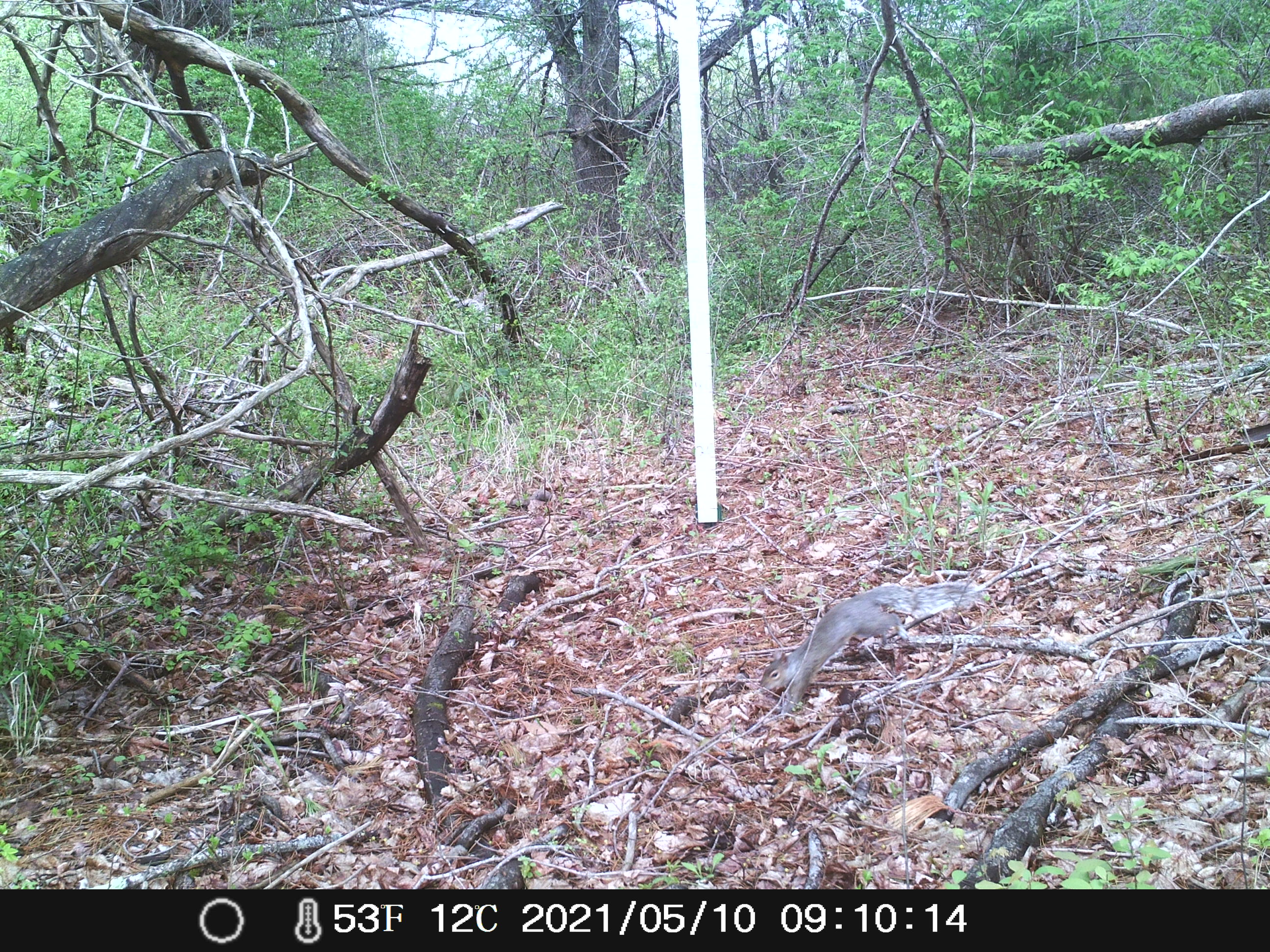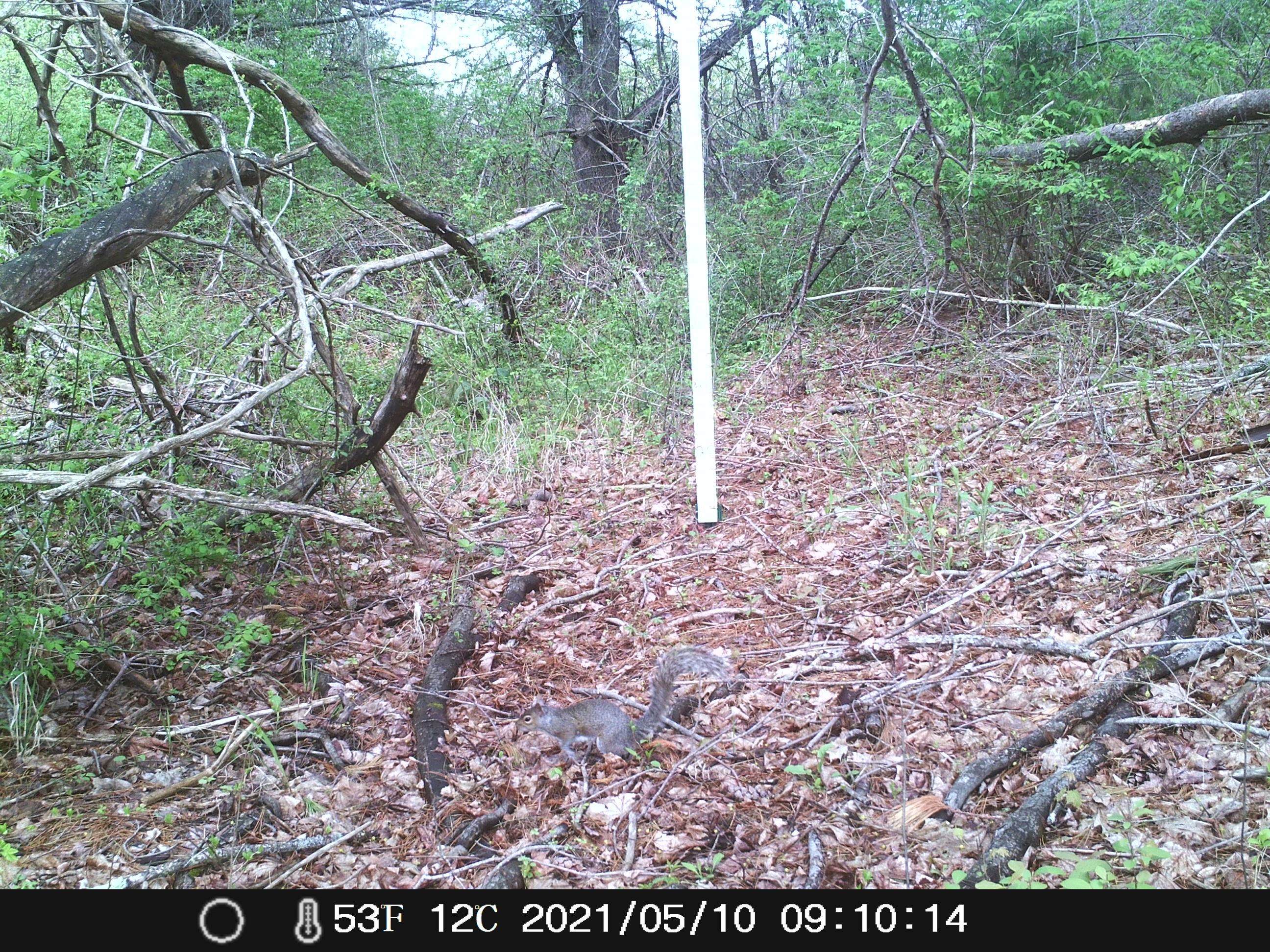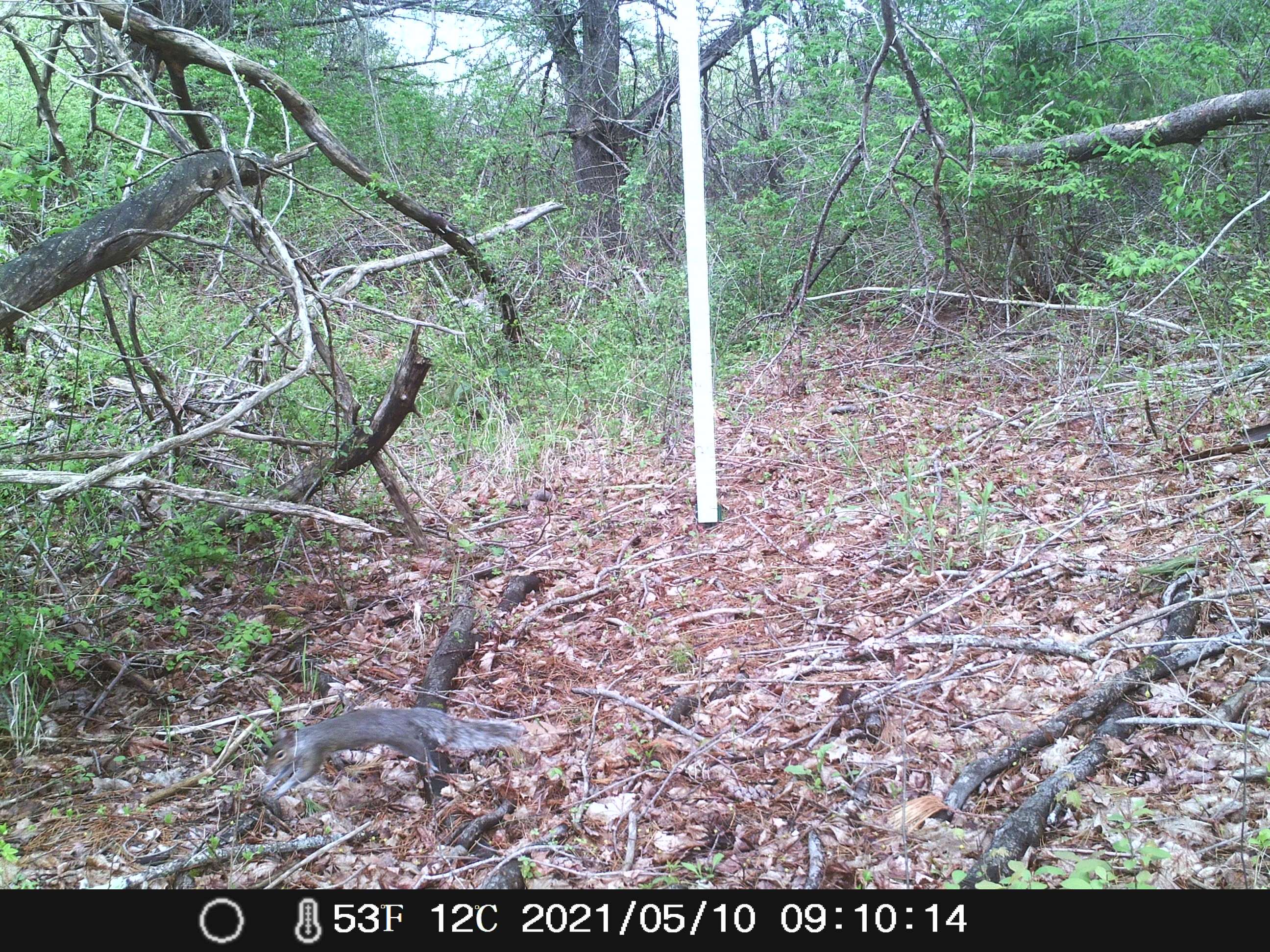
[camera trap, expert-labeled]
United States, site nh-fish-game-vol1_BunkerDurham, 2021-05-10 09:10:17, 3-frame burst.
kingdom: Animalia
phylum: Chordata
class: Mammalia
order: Rodentia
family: Sciuridae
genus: Sciurus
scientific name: Sciurus carolinensis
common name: gray squirrel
Gray squirrel (Sciurus carolinensis).